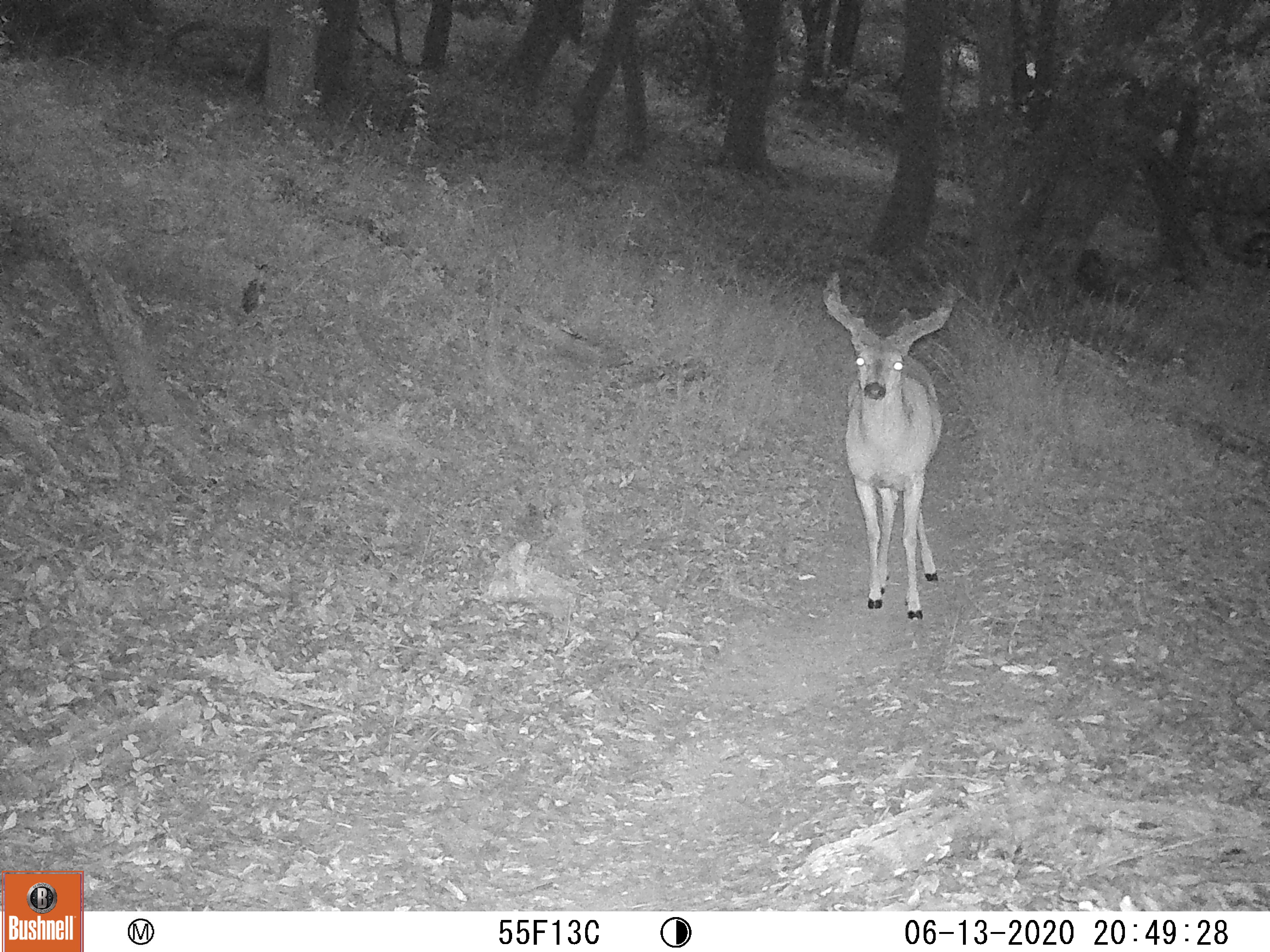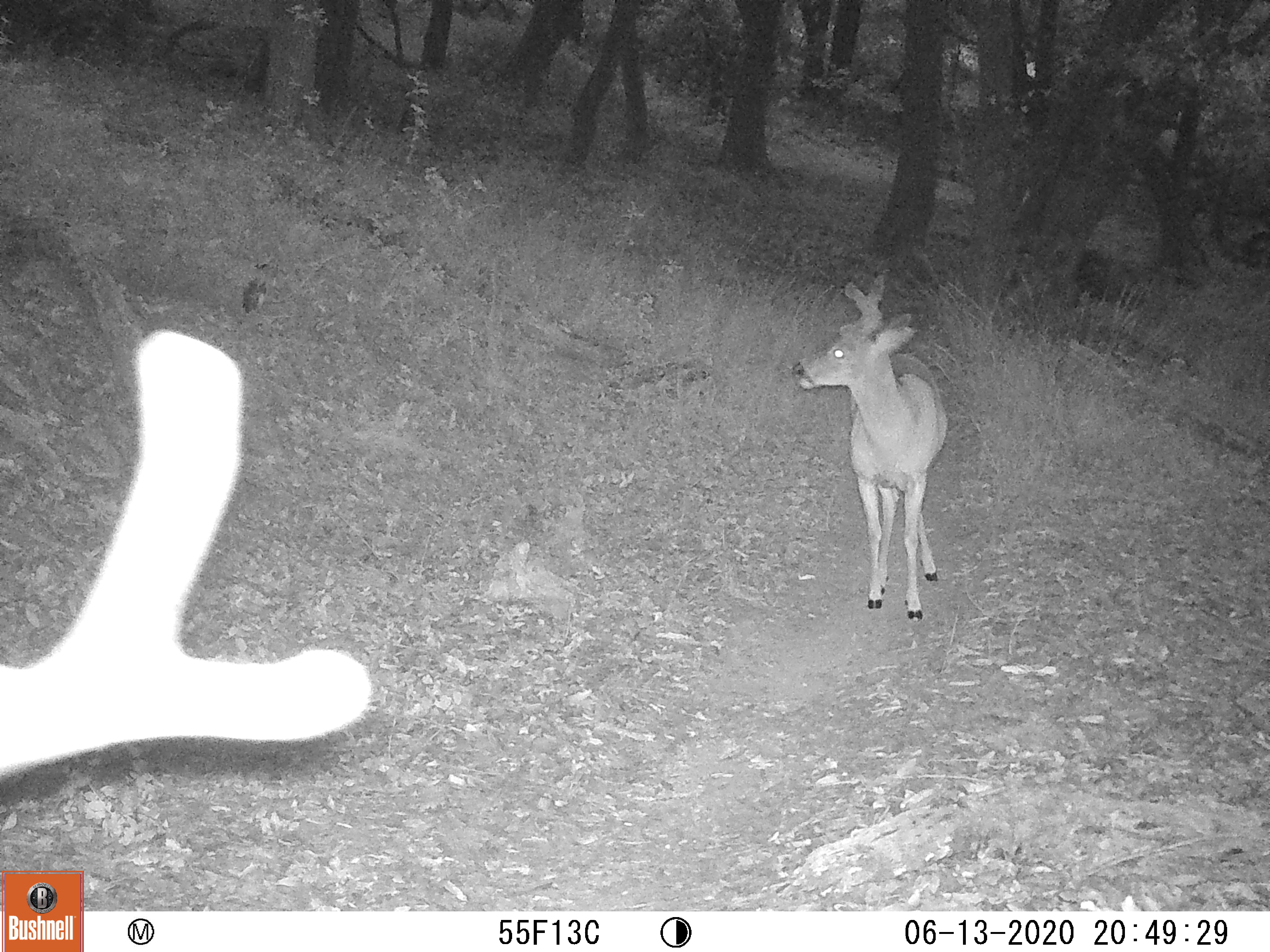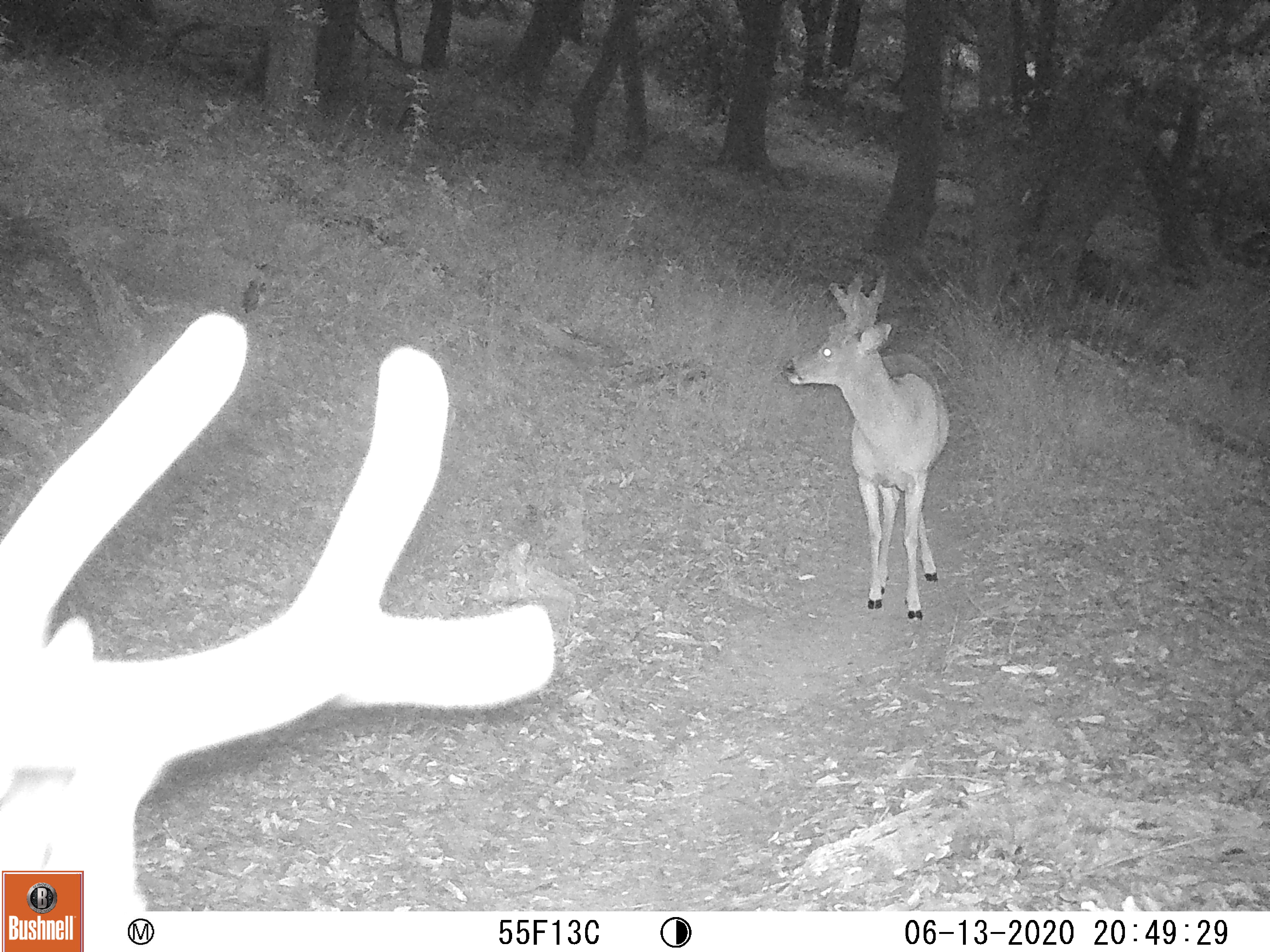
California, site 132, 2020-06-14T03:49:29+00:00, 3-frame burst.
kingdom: Animalia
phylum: Chordata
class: Mammalia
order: Artiodactyla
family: Cervidae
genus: Odocoileus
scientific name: Odocoileus hemionus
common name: mule deer